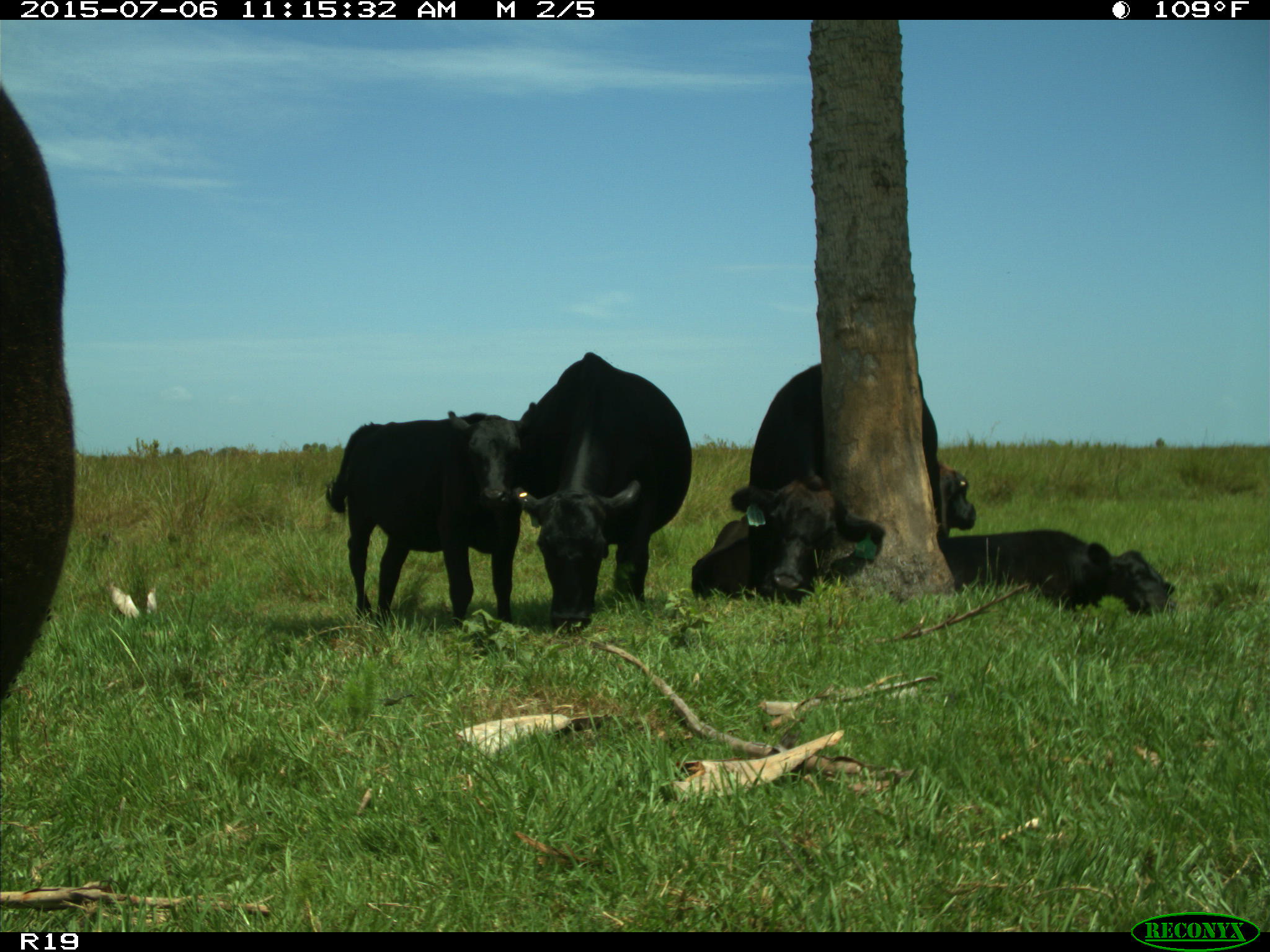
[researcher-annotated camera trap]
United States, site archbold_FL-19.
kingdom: Animalia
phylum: Chordata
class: Mammalia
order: Artiodactyla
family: Bovidae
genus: Bos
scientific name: Bos taurus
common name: domestic cow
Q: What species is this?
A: Bos taurus (domestic cow).